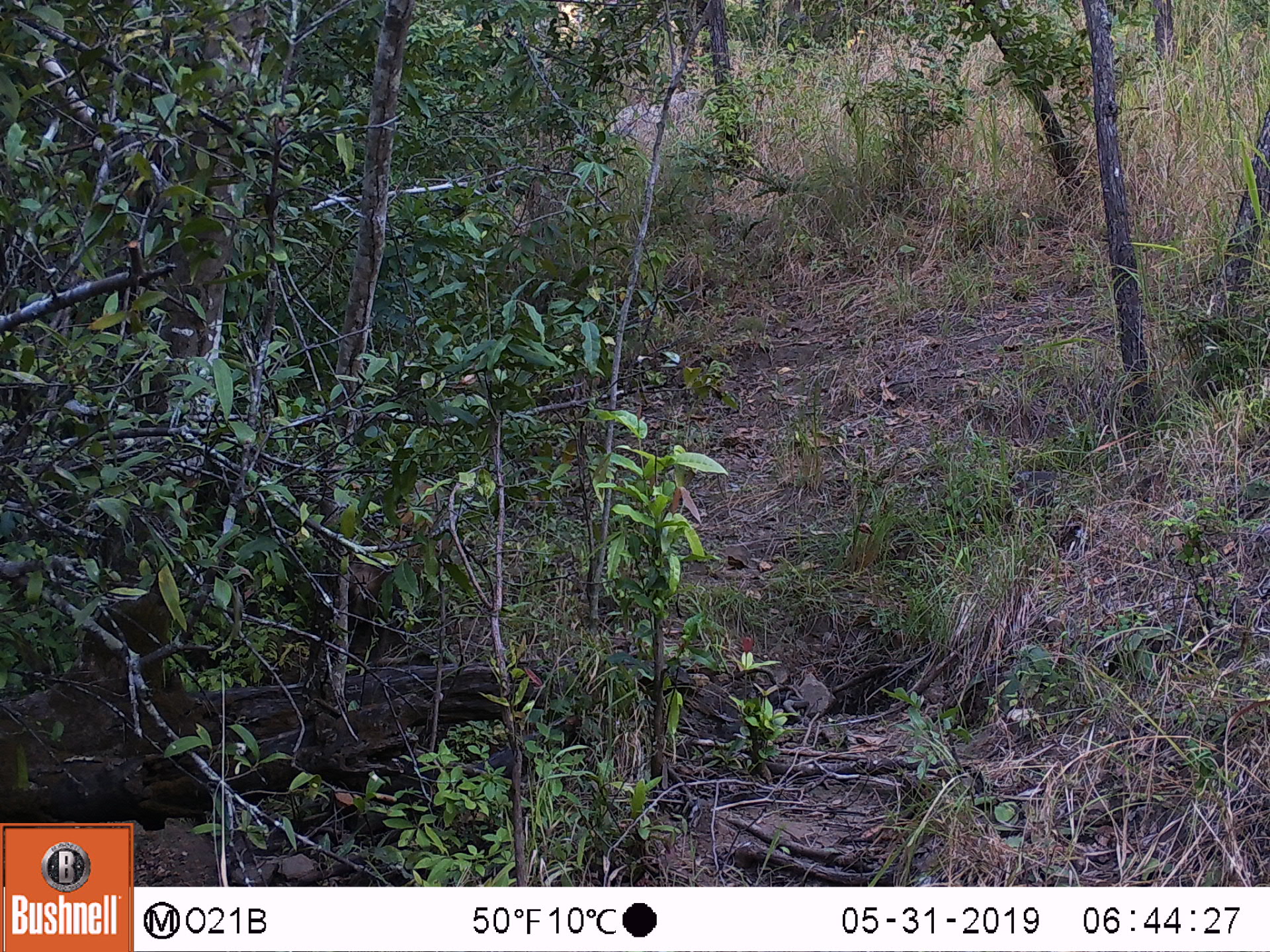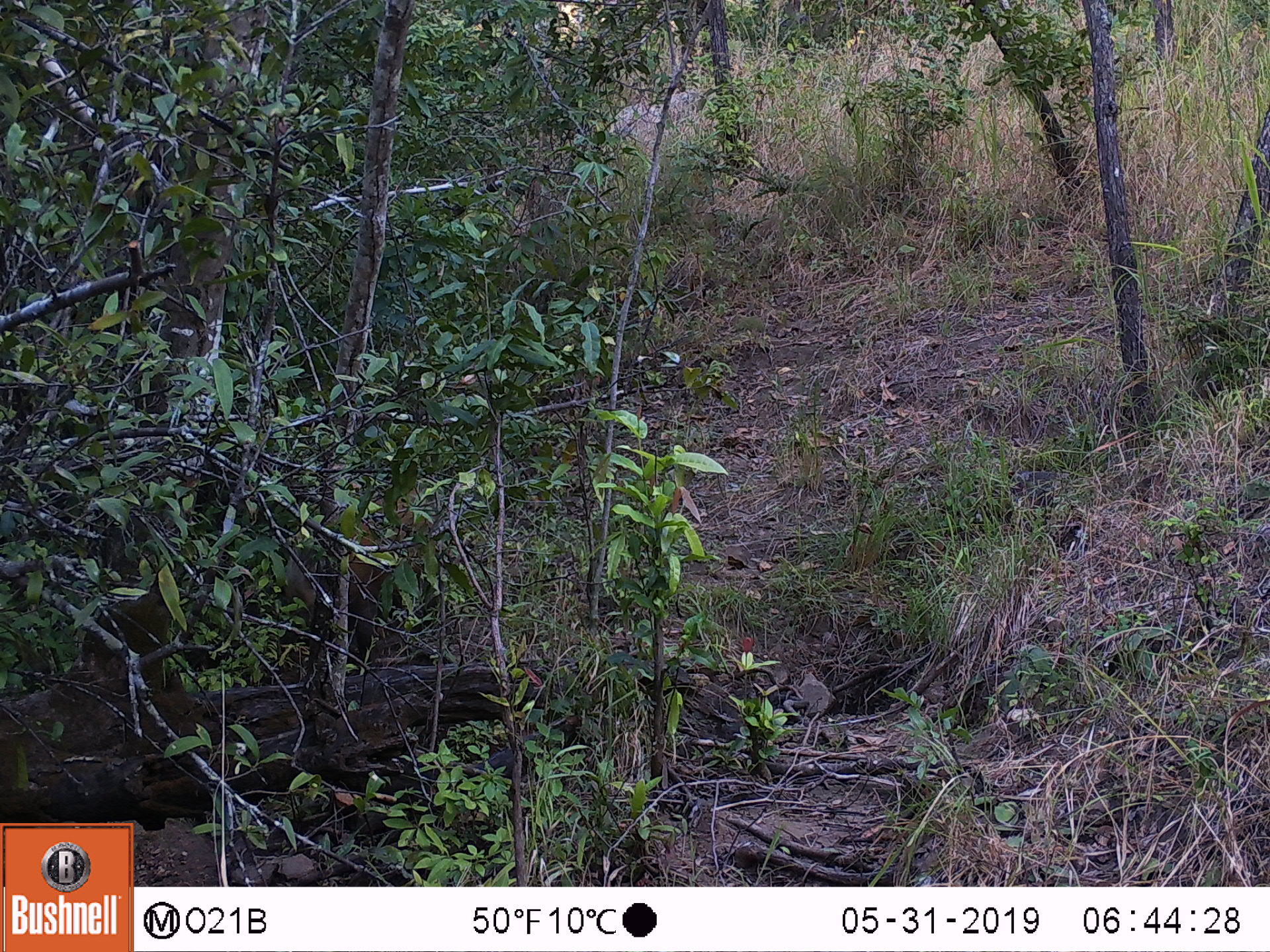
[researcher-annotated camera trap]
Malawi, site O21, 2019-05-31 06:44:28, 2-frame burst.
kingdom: Animalia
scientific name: Animalia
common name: other animal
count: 1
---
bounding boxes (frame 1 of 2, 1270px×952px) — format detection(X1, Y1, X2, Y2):
other animal: detection(297, 461, 451, 644)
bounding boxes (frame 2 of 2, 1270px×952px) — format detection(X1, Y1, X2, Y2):
other animal: detection(273, 472, 452, 662)